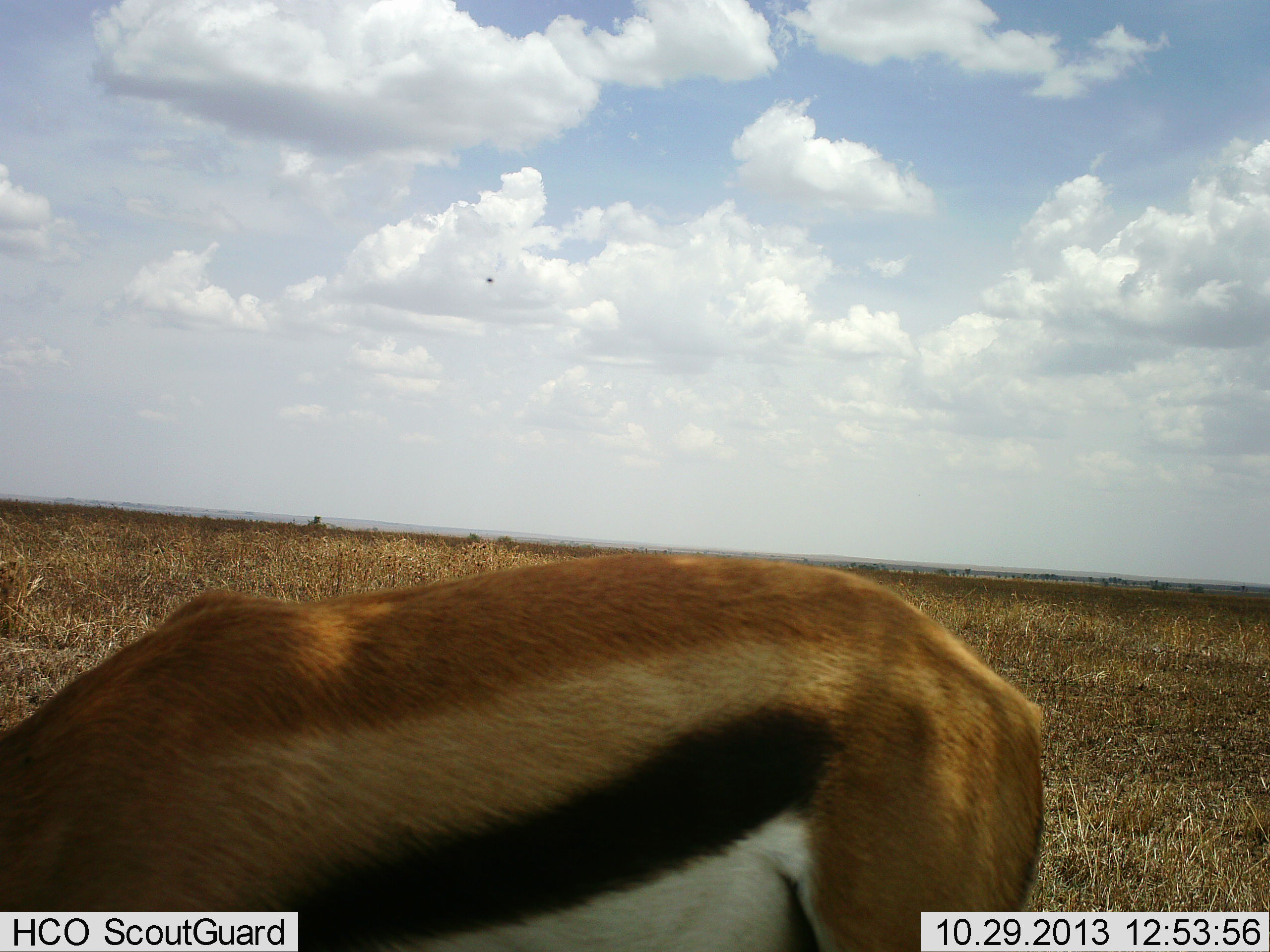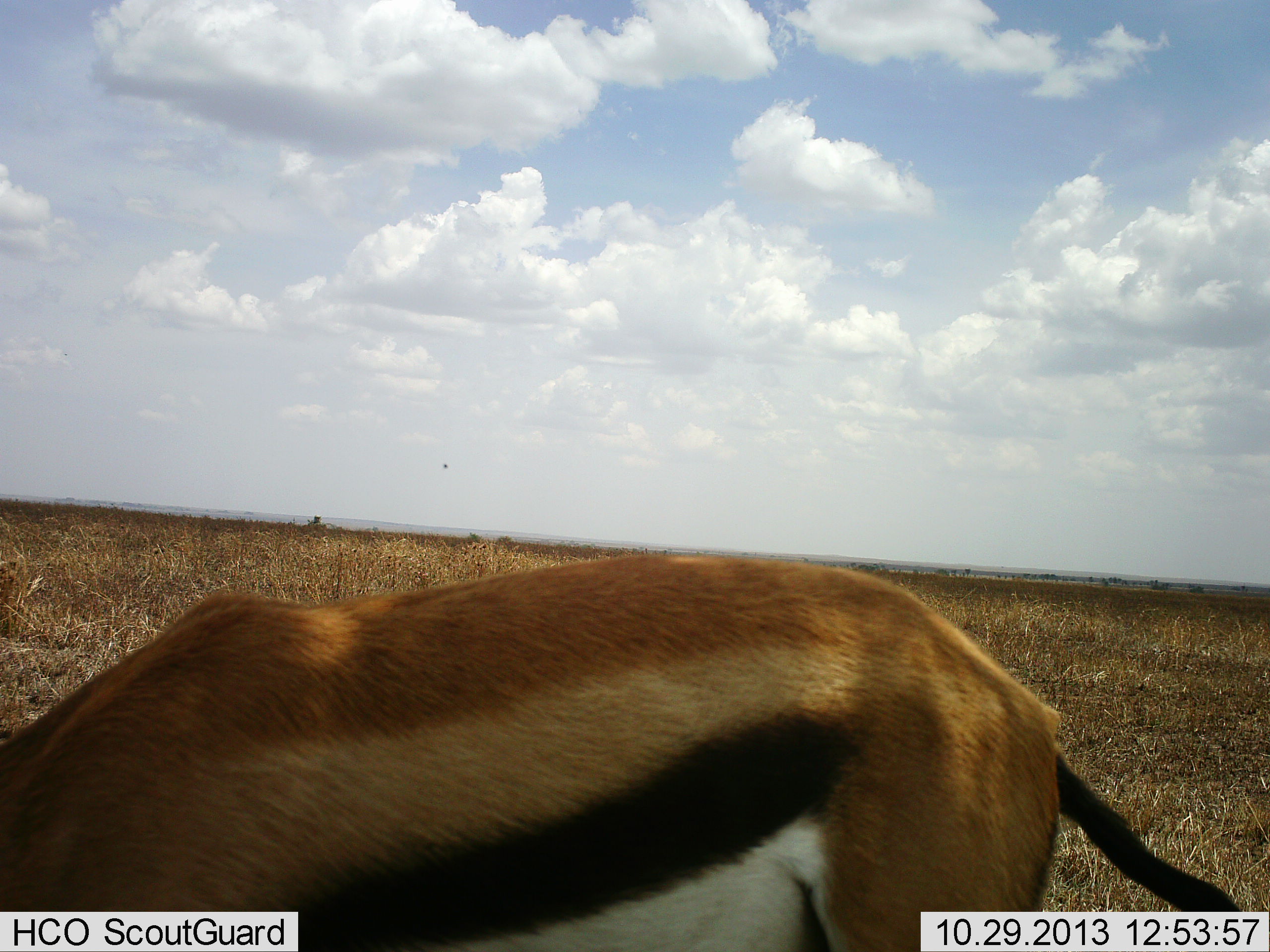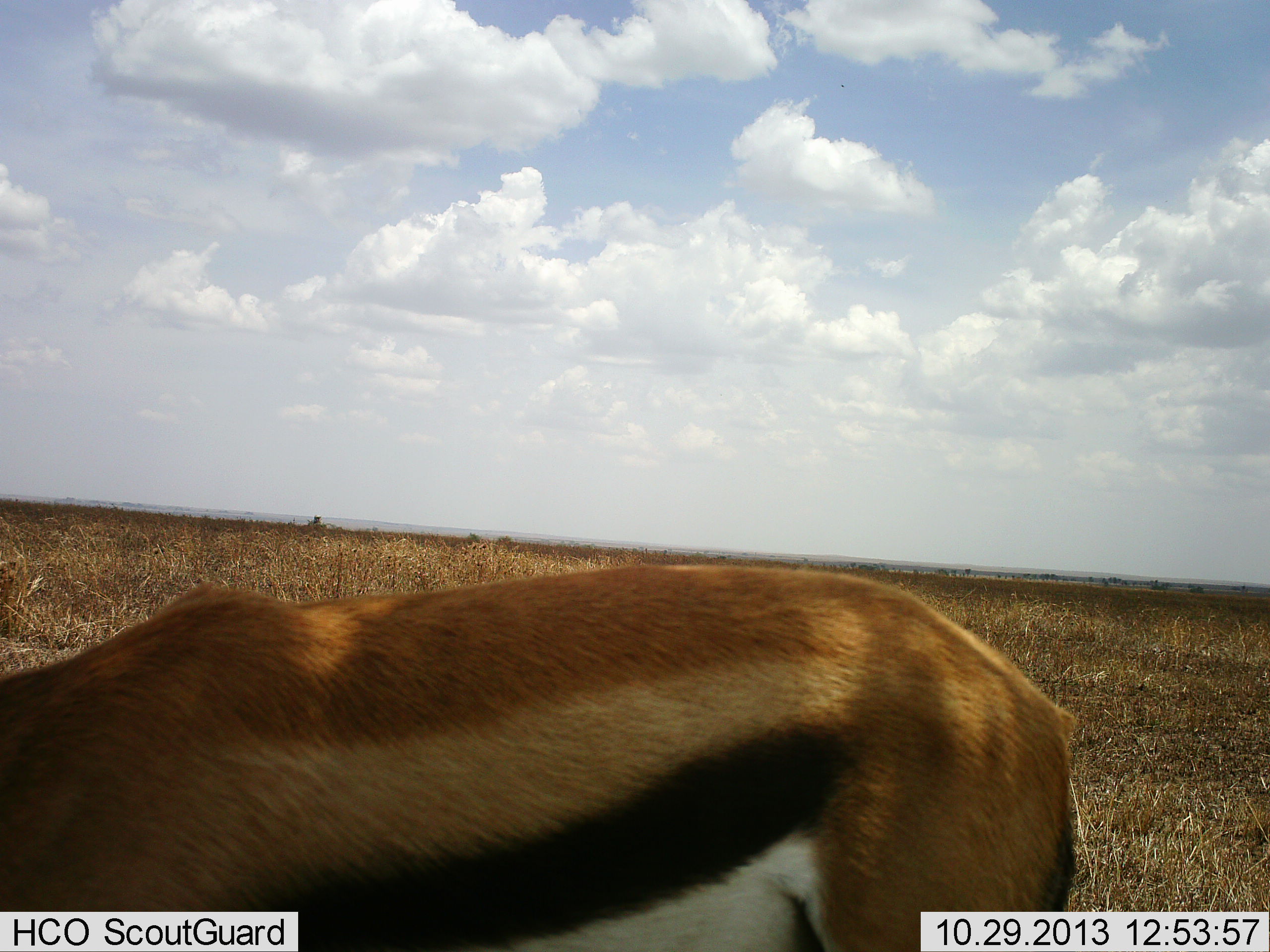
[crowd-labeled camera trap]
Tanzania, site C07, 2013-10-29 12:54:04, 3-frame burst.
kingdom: Animalia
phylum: Chordata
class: Mammalia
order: Artiodactyla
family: Bovidae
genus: Eudorcas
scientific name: Eudorcas thomsonii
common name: thomson's gazelle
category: gazellethomsons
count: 1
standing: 50%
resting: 0%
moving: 0%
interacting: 0%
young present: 0%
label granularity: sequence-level